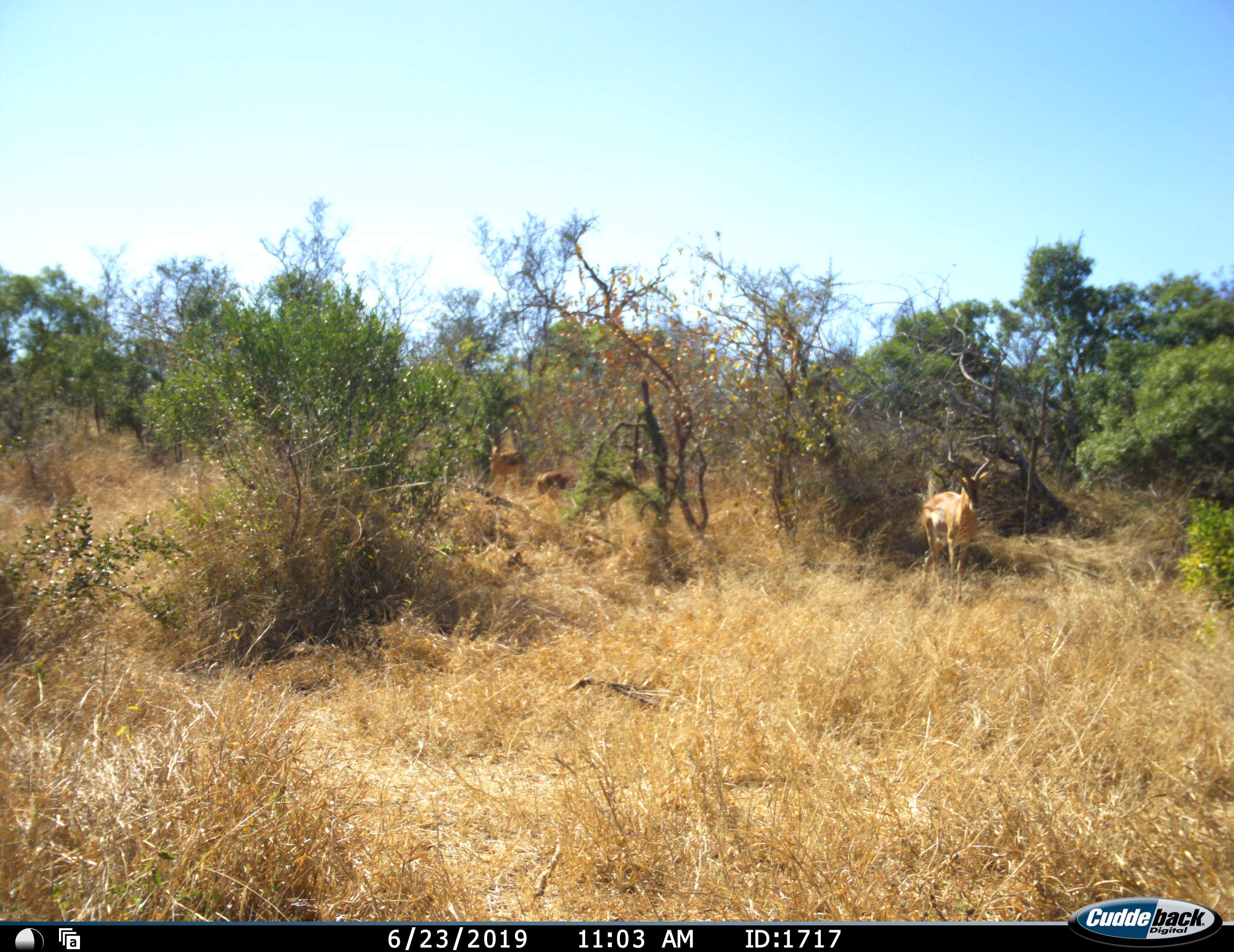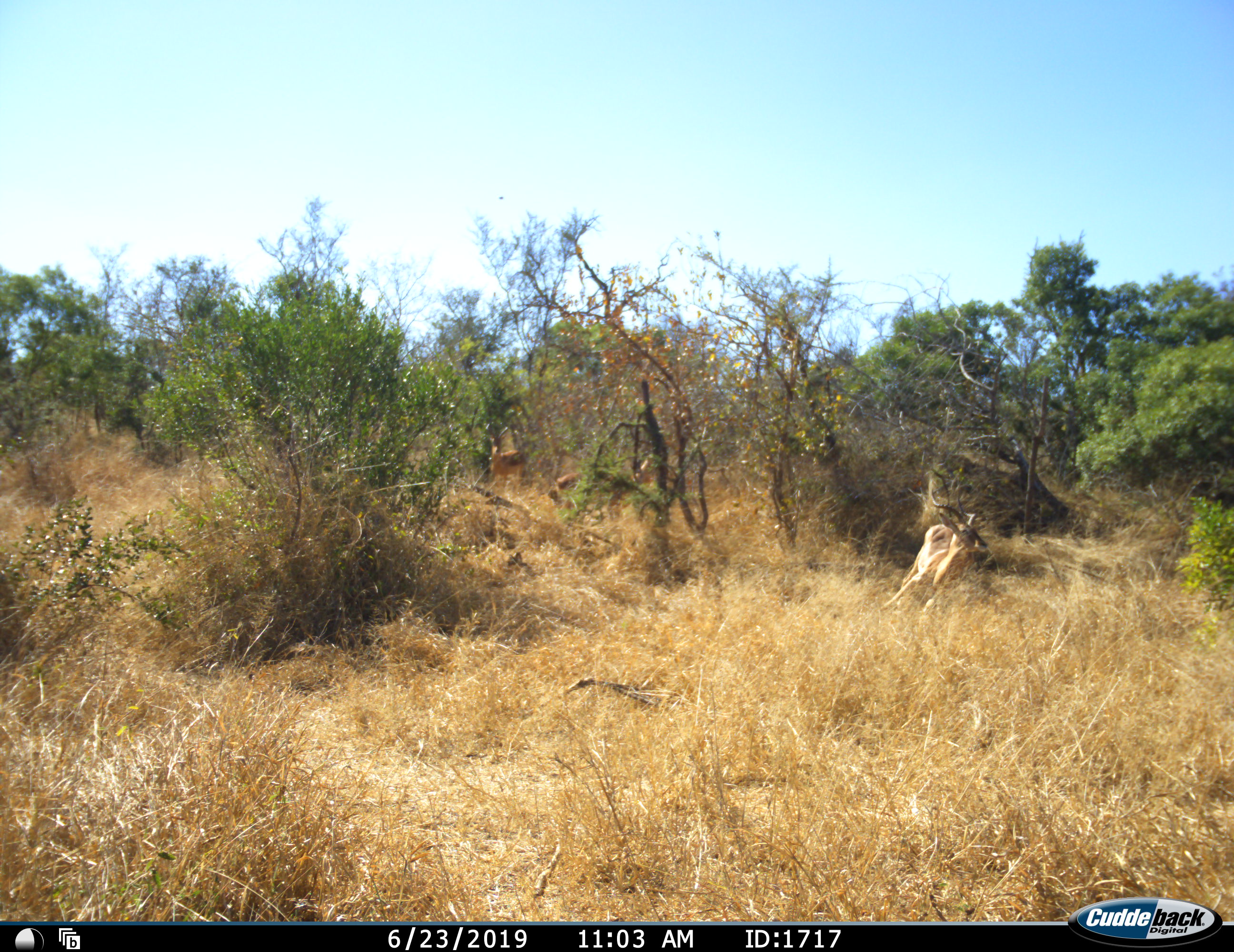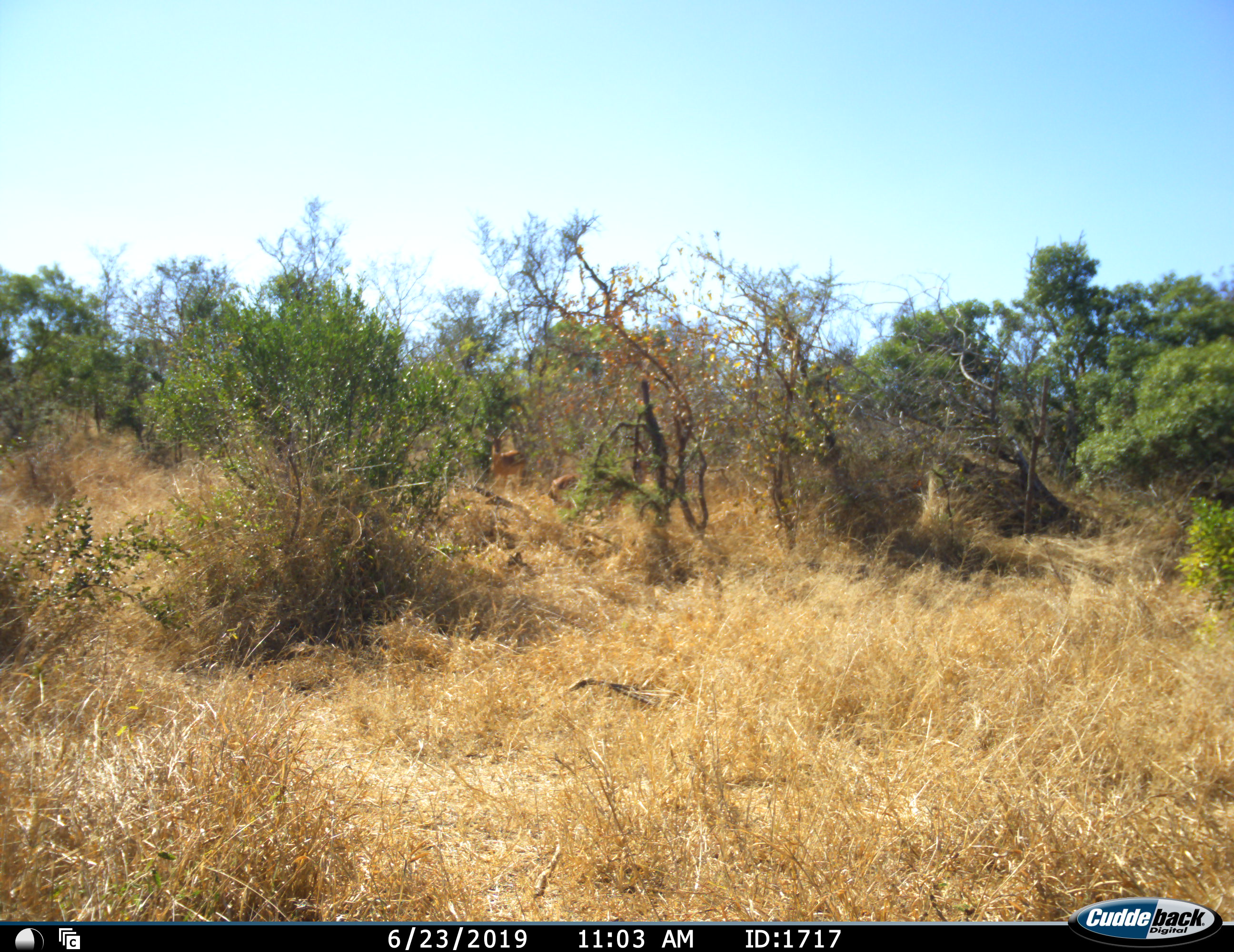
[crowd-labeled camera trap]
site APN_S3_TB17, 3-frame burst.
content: unidentified animal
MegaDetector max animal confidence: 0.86